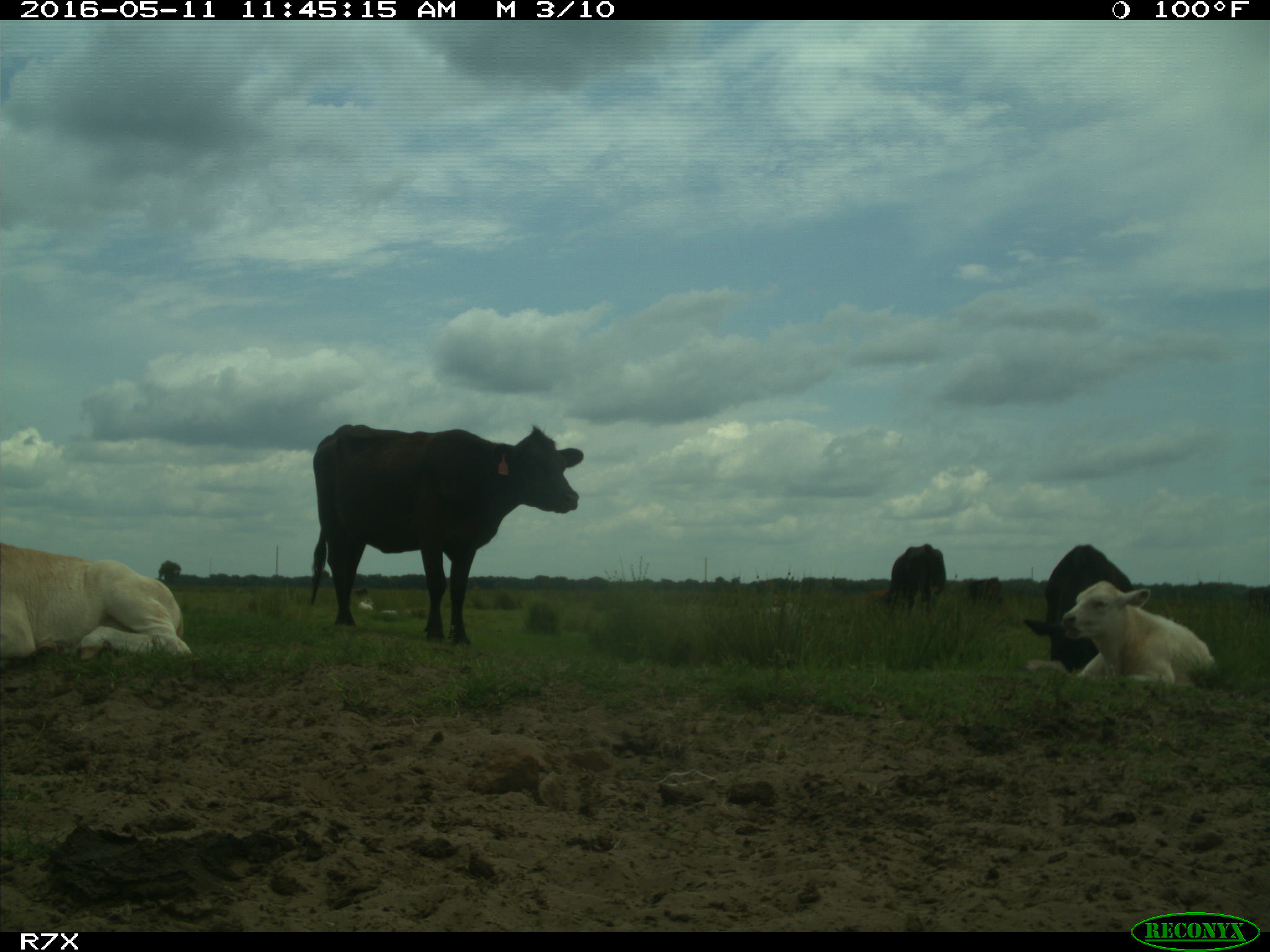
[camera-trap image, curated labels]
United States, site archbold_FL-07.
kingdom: Animalia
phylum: Chordata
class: Mammalia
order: Artiodactyla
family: Bovidae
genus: Bos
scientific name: Bos taurus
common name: domestic cow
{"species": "Bos taurus (domestic cow)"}